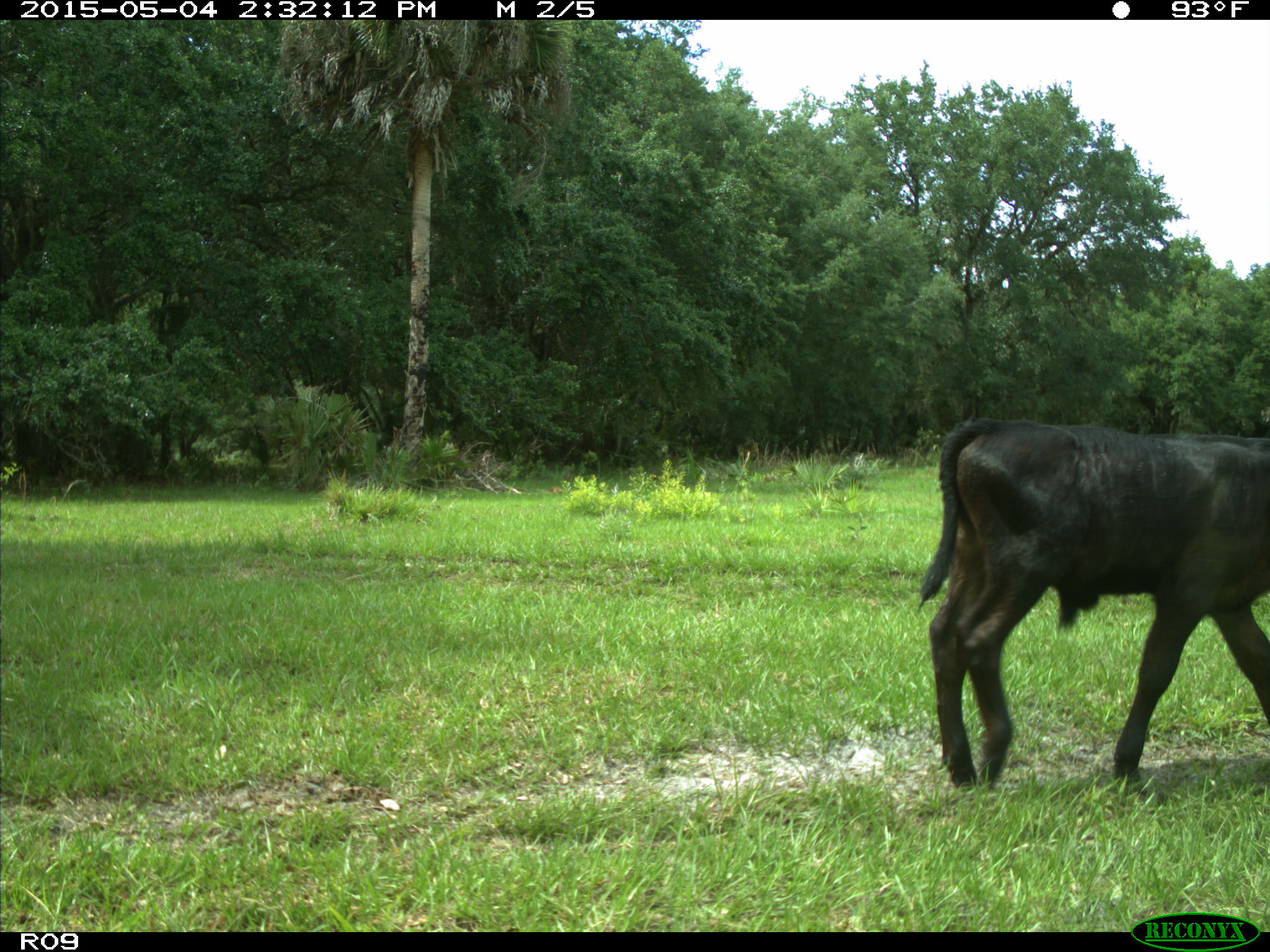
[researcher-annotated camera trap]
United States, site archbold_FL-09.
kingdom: Animalia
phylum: Chordata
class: Mammalia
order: Artiodactyla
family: Bovidae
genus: Bos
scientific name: Bos taurus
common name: domestic cow